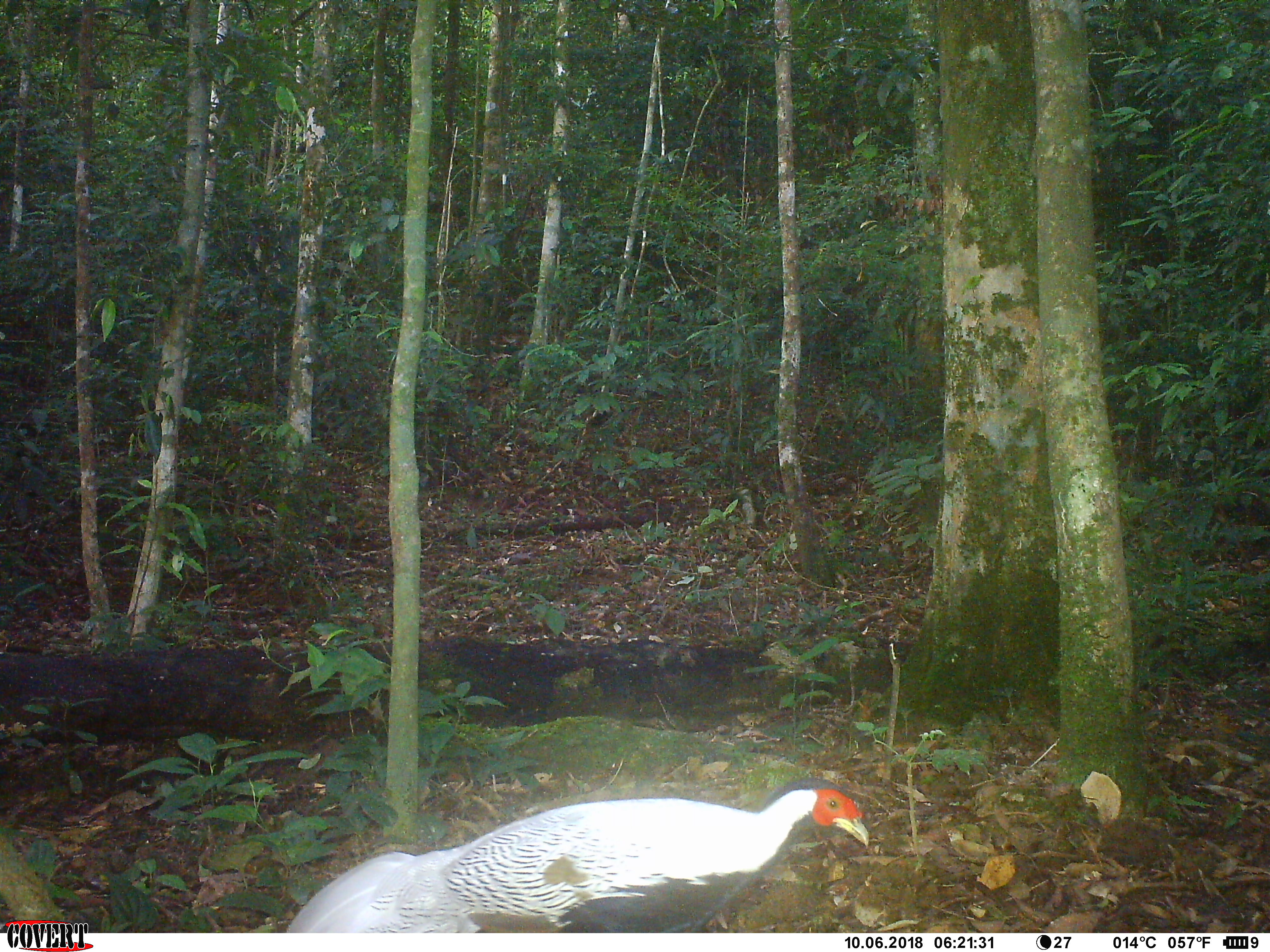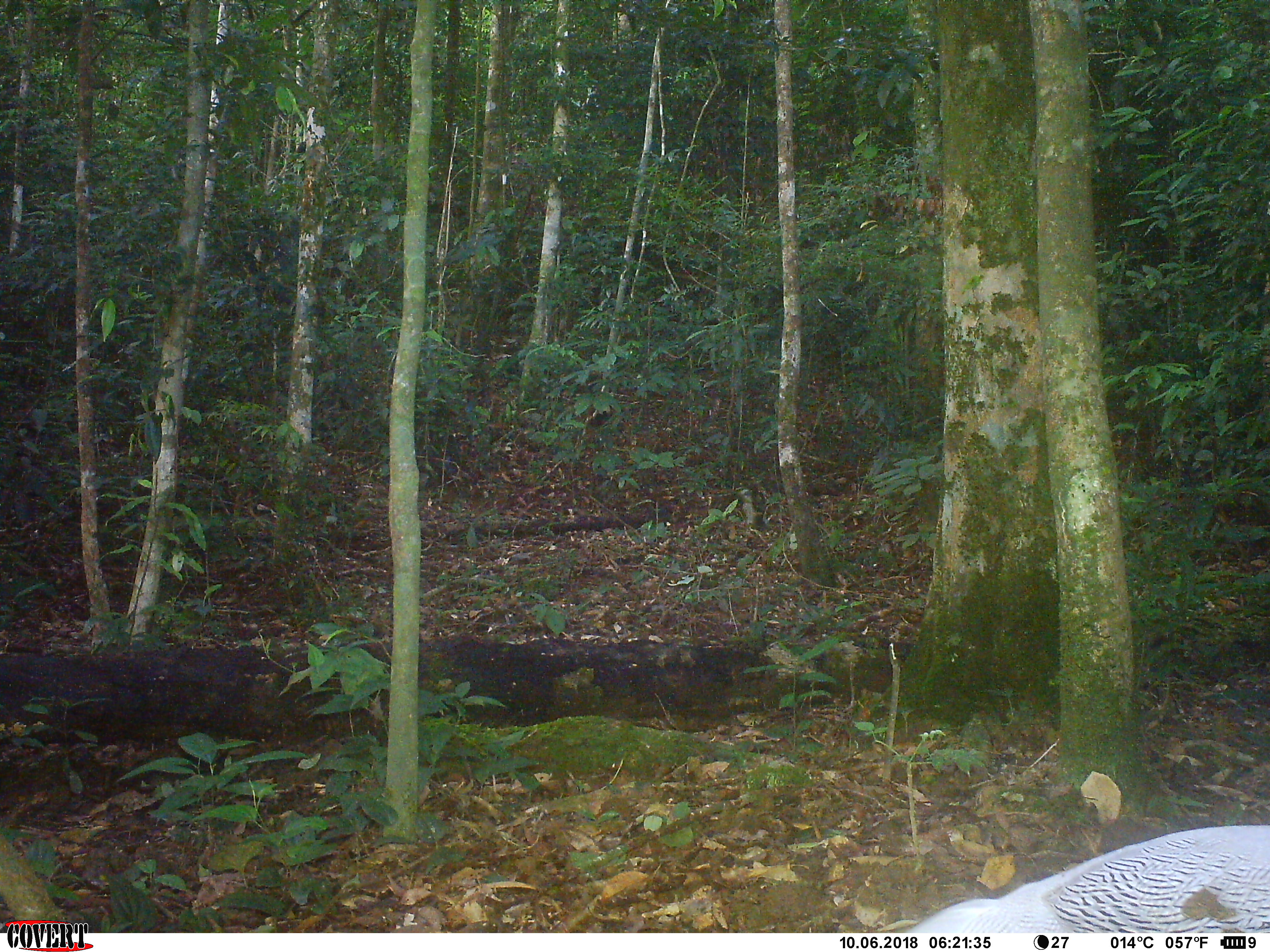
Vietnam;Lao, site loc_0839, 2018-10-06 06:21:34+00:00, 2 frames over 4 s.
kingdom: Animalia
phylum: Chordata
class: Aves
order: Galliformes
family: Phasianidae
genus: Lophura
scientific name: Lophura nycthemera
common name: silver pheasant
Silver pheasant (Lophura nycthemera). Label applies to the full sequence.